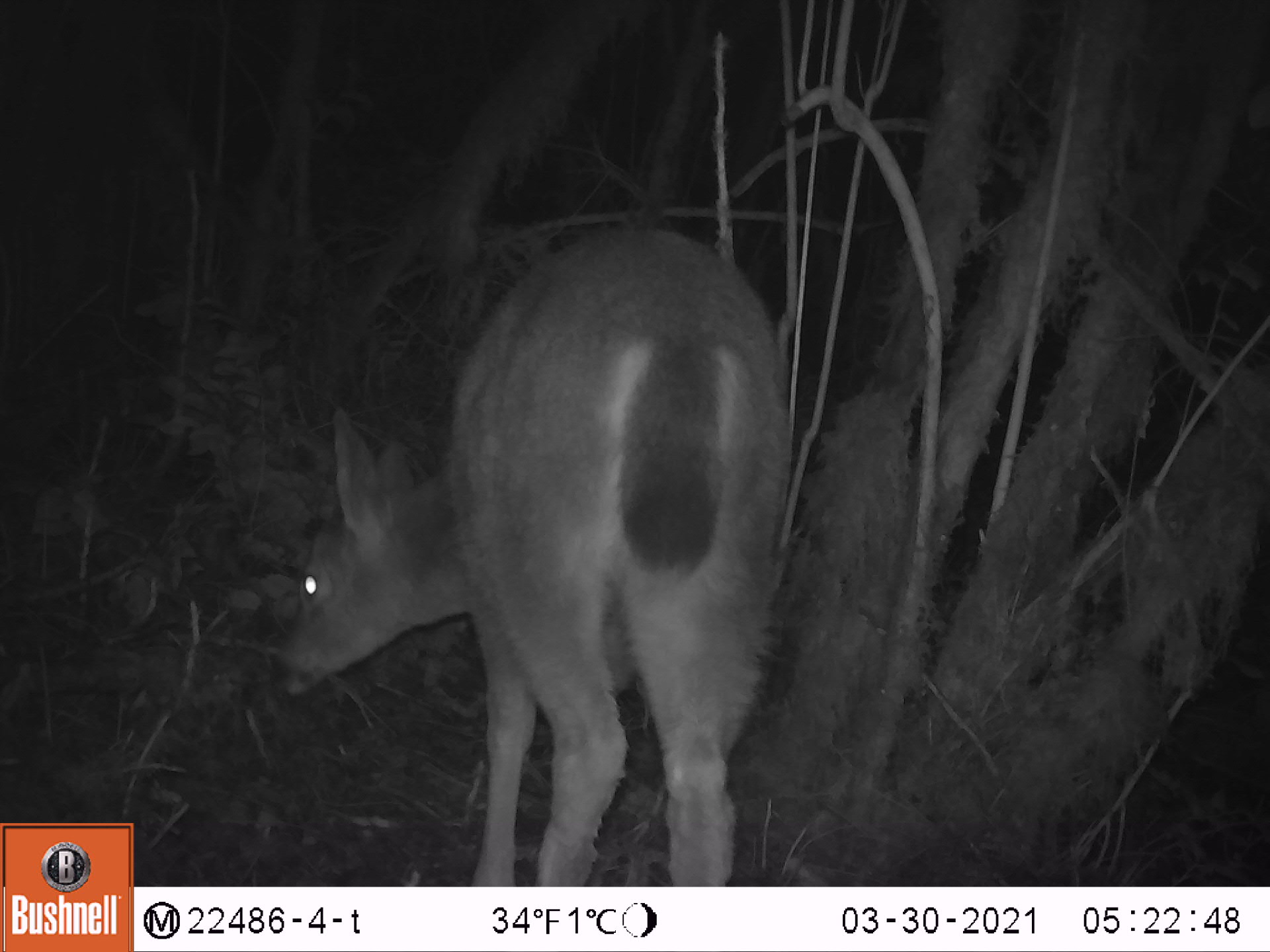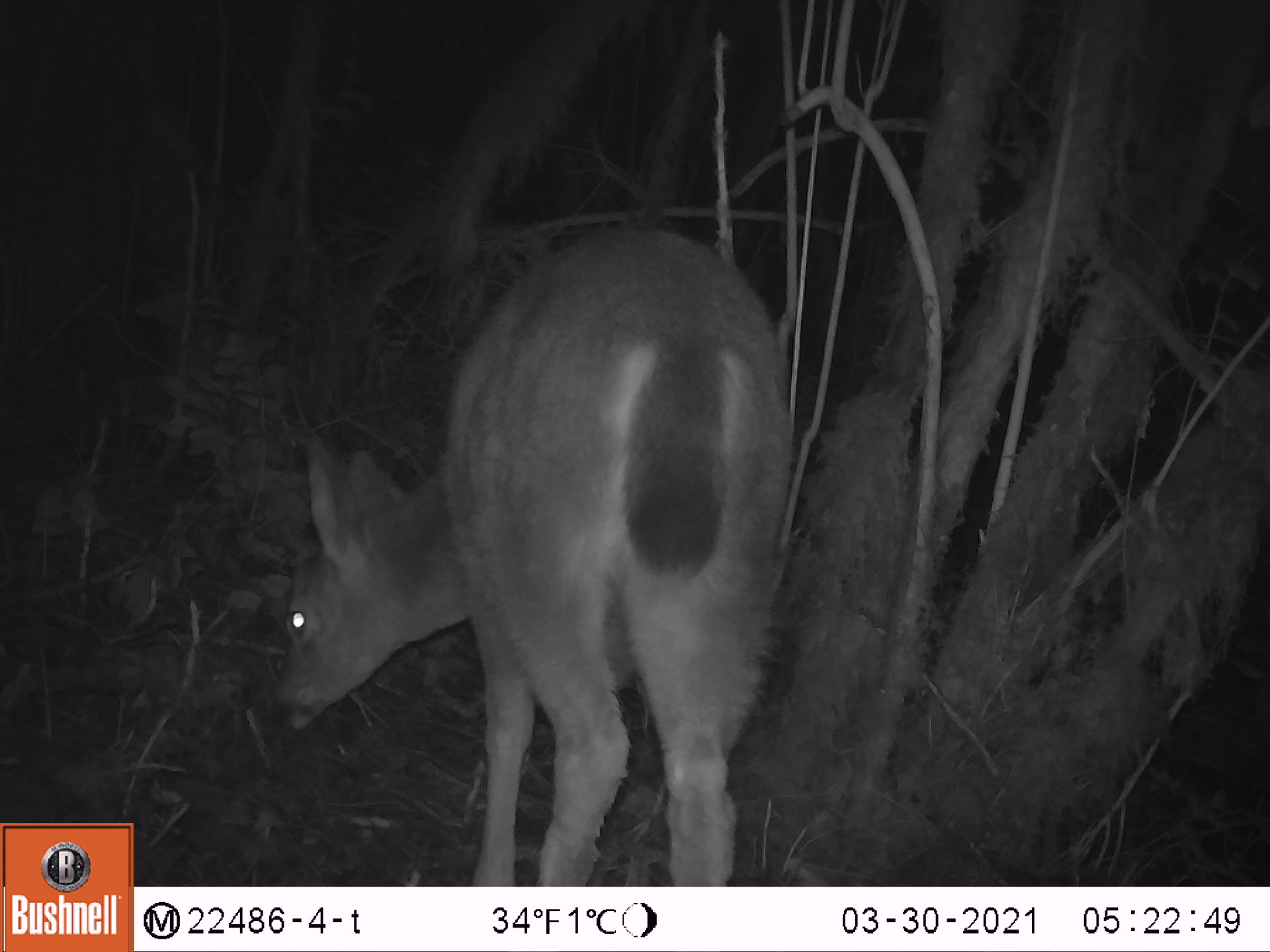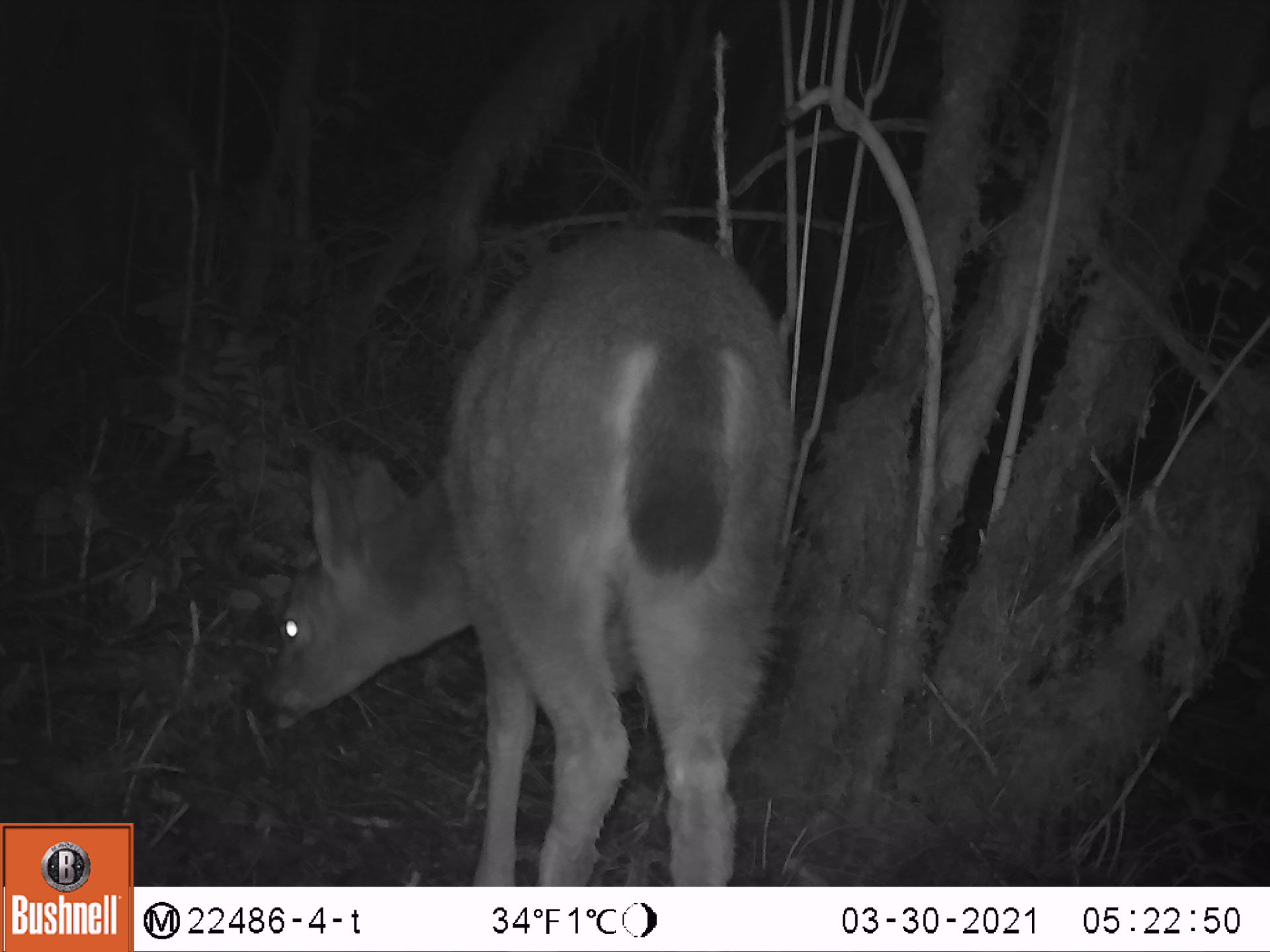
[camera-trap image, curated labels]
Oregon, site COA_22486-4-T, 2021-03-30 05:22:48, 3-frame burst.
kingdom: Animalia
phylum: Chordata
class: Mammalia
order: Artiodactyla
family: Cervidae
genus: Odocoileus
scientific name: Odocoileus hemionus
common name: black-tailed deer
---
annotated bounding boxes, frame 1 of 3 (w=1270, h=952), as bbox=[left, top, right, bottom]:
black-tailed deer: bbox=[271, 219, 794, 883]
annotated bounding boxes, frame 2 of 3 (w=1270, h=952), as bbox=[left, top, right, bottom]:
black-tailed deer: bbox=[266, 220, 792, 883]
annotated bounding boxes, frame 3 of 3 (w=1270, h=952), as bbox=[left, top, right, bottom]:
black-tailed deer: bbox=[257, 219, 798, 884]